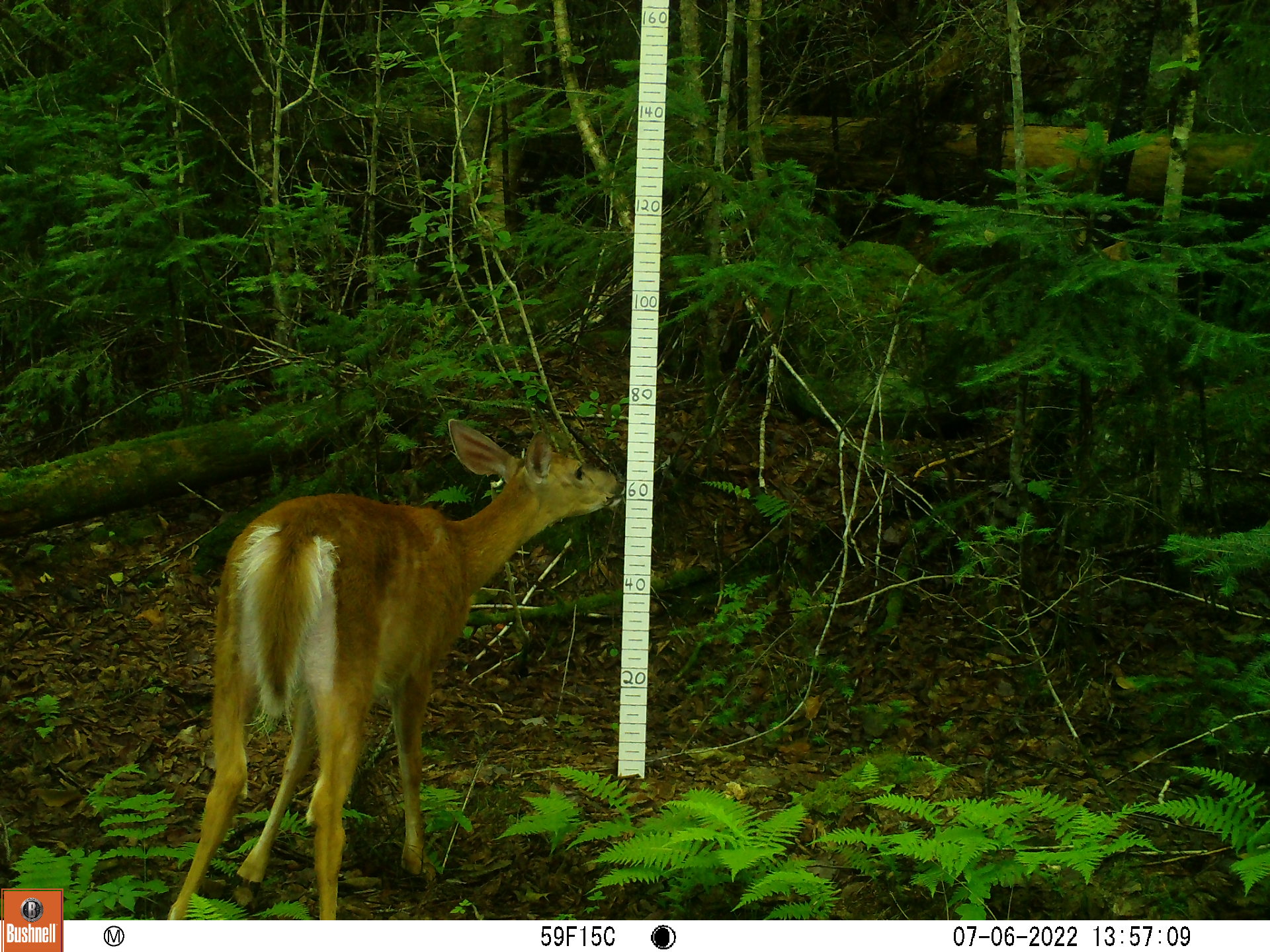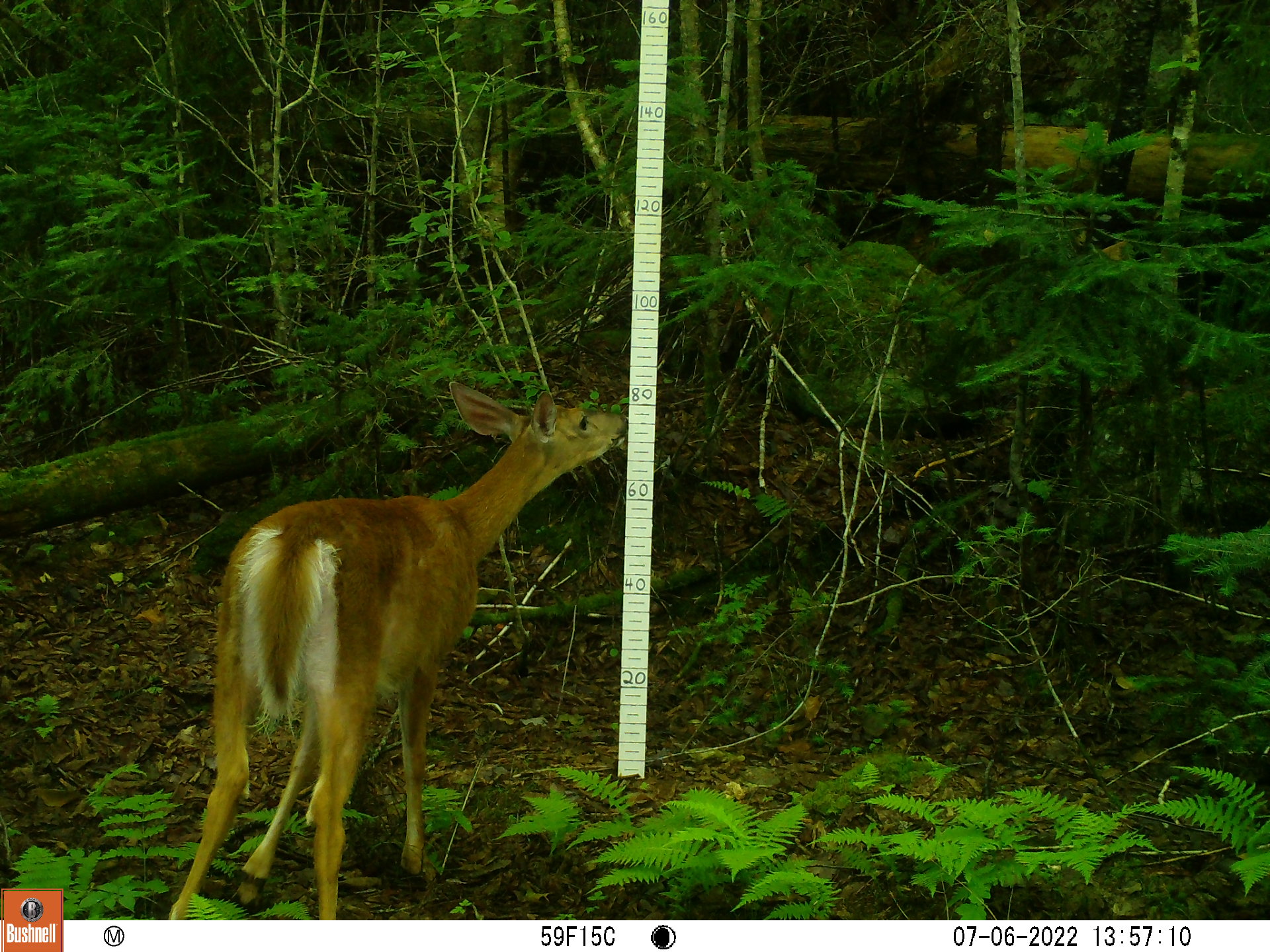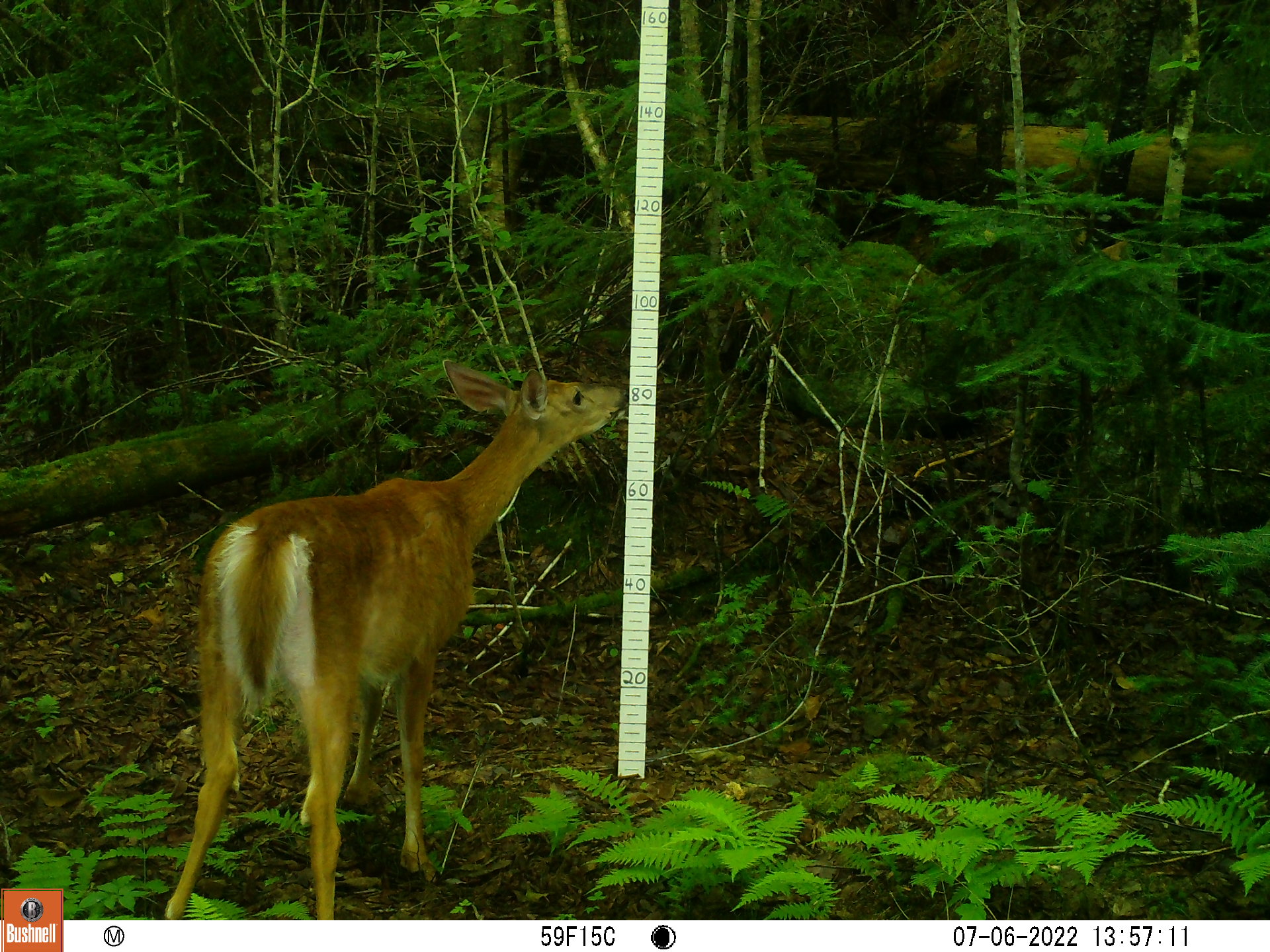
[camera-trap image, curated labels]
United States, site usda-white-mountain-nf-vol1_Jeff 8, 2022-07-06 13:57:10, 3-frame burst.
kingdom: Animalia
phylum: Chordata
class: Mammalia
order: Artiodactyla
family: Cervidae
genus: Odocoileus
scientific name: Odocoileus virginianus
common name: white-tailed deer